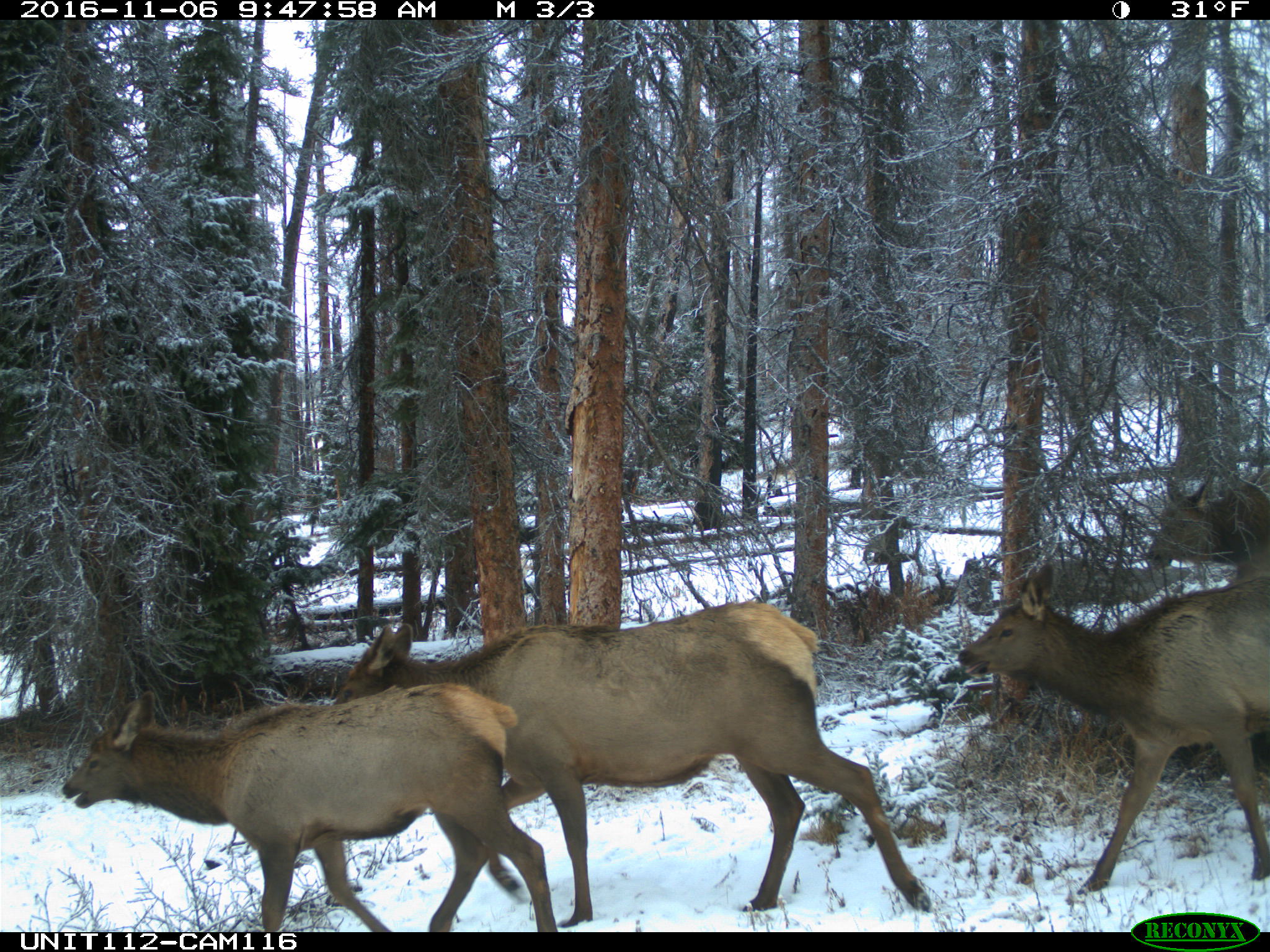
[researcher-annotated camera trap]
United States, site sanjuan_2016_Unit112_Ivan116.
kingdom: Animalia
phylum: Chordata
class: Mammalia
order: Artiodactyla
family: Cervidae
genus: Cervus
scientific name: Cervus elaphus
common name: red deer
Cervus elaphus (red deer).